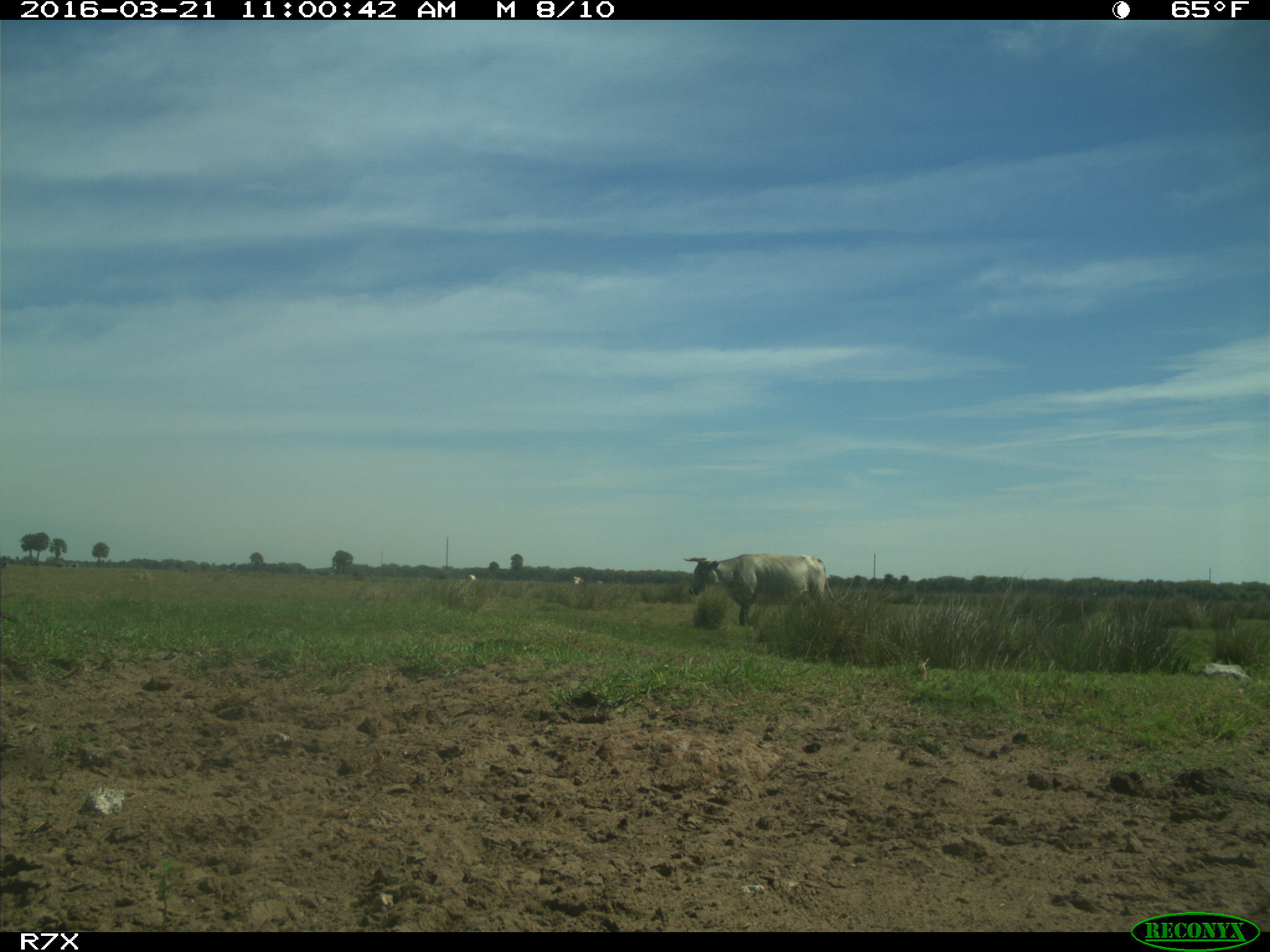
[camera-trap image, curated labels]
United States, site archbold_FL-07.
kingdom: Animalia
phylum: Chordata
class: Mammalia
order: Artiodactyla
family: Bovidae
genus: Bos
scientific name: Bos taurus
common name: domestic cow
Bos taurus (domestic cow).